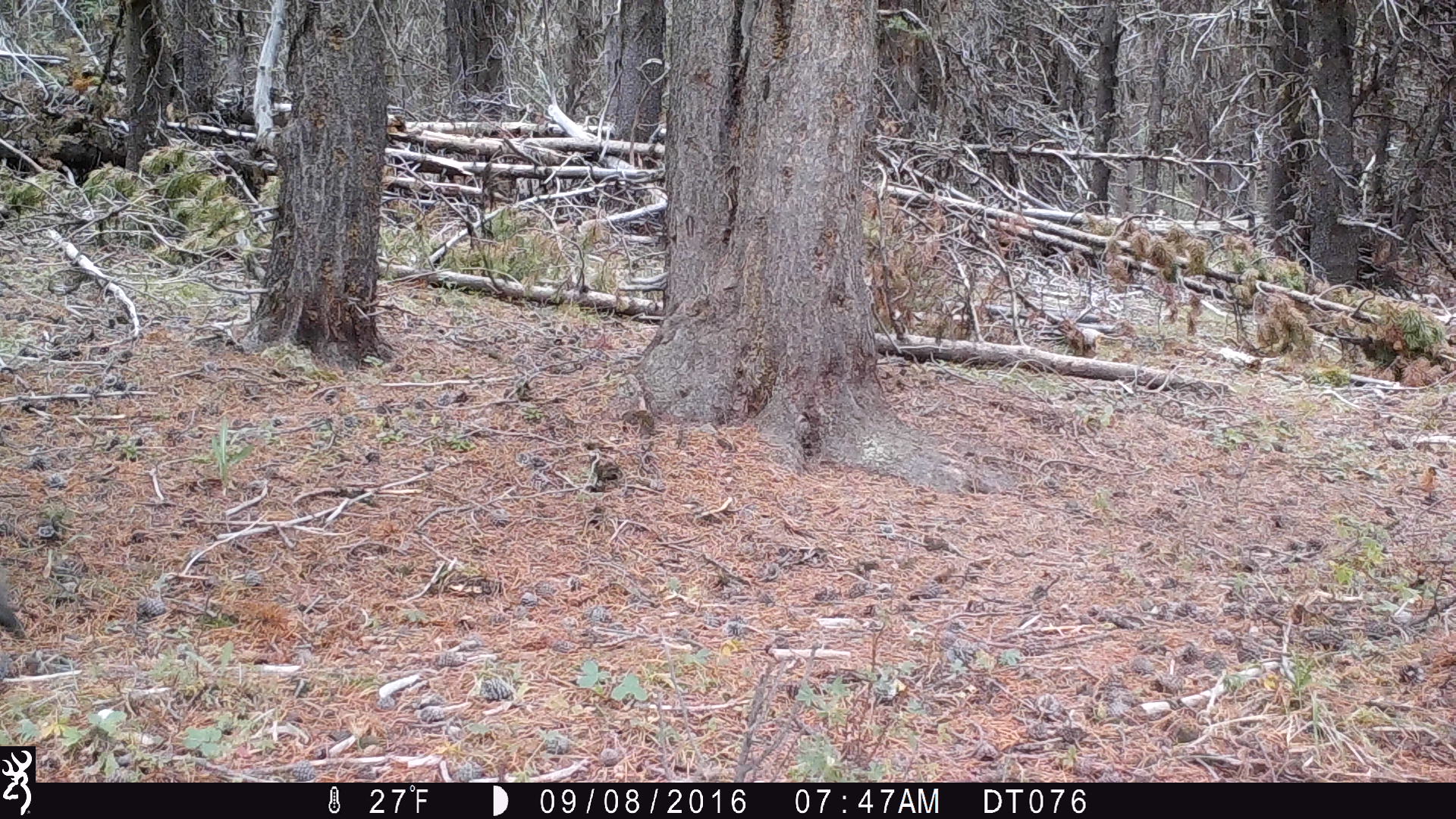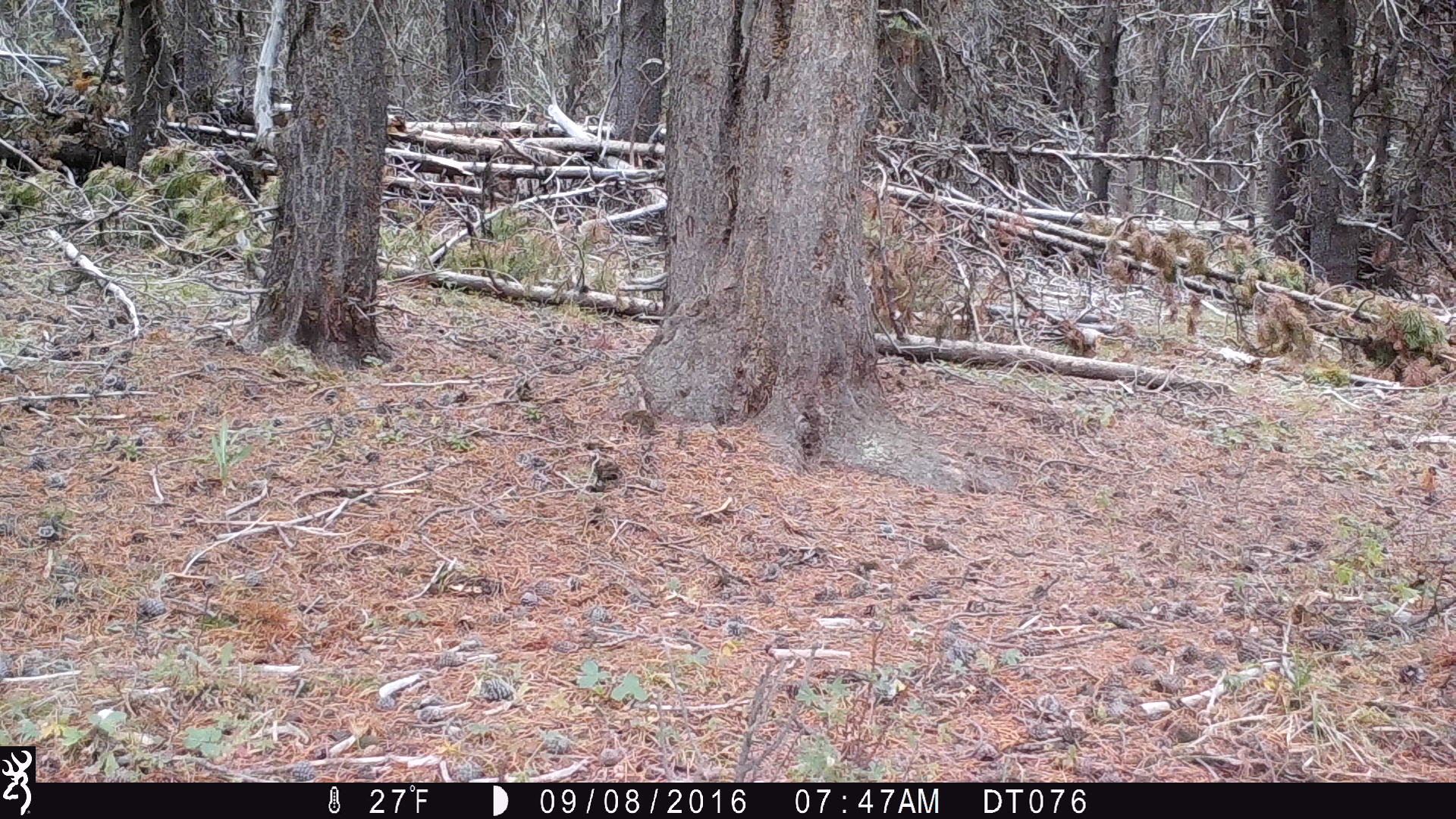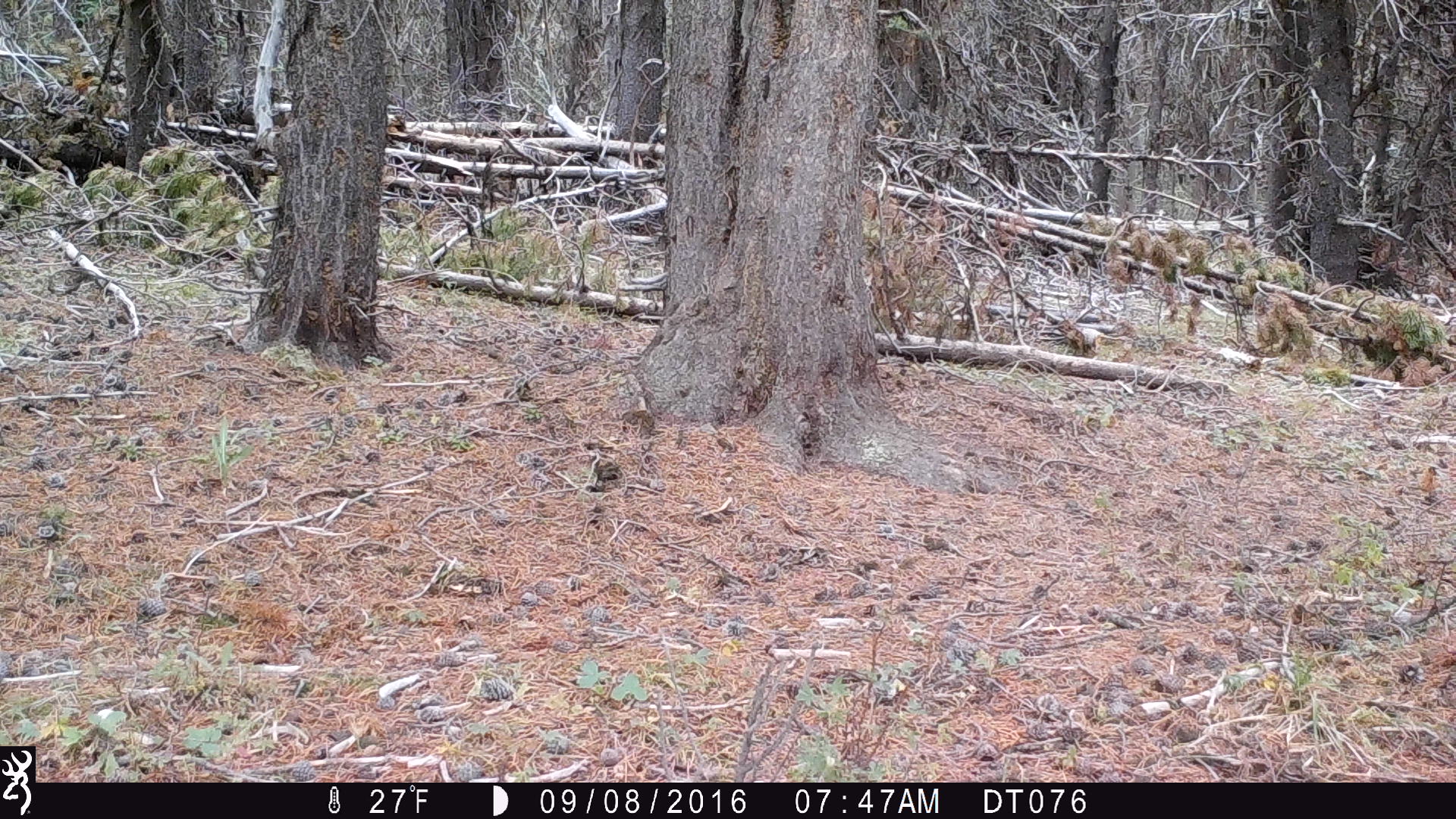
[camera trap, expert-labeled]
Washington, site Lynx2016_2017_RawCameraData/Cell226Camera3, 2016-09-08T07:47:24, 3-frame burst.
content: unidentified animal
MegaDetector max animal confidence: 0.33